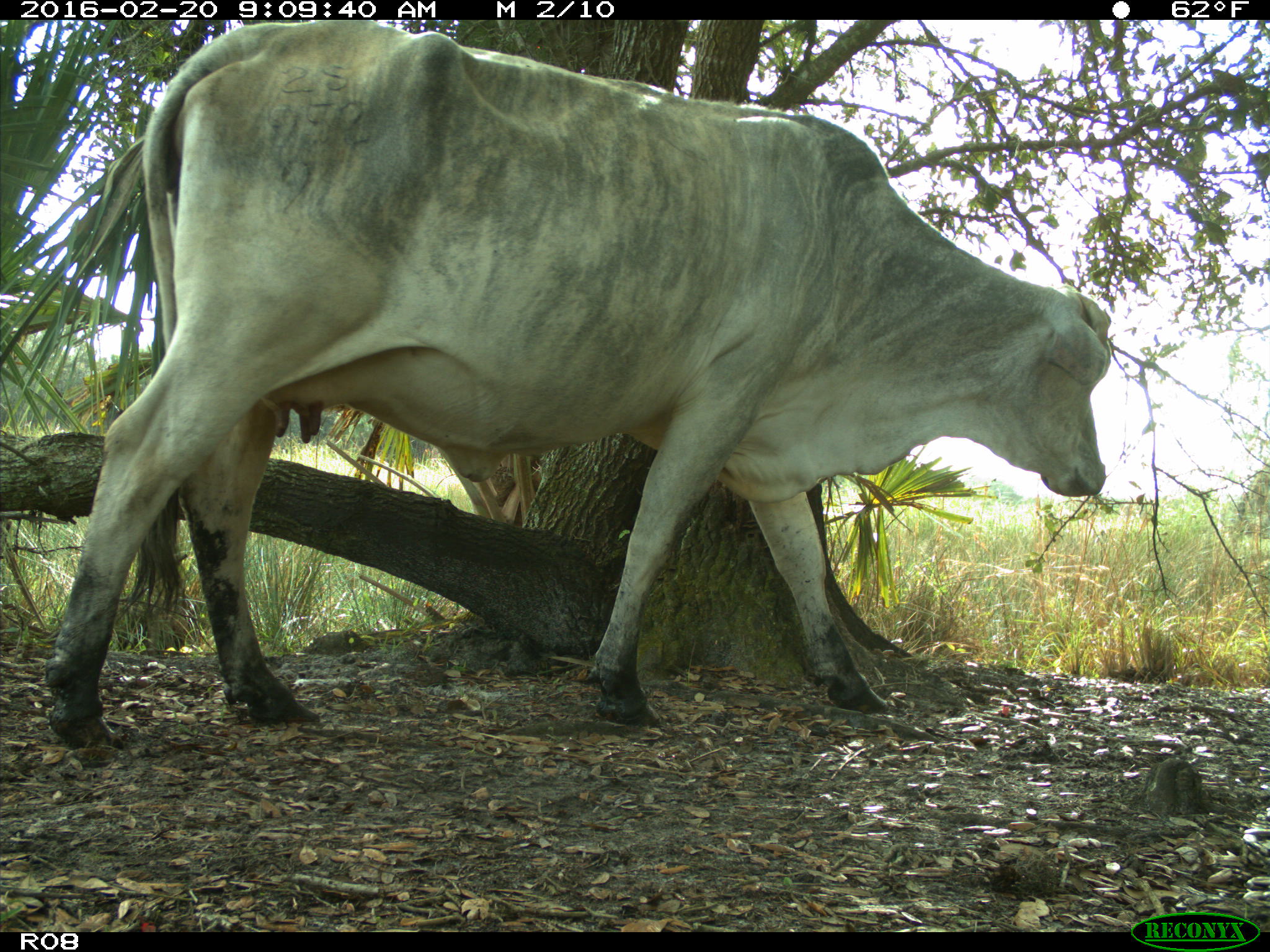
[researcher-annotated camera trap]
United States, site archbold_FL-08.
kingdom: Animalia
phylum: Chordata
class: Mammalia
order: Artiodactyla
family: Bovidae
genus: Bos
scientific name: Bos taurus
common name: domestic cow